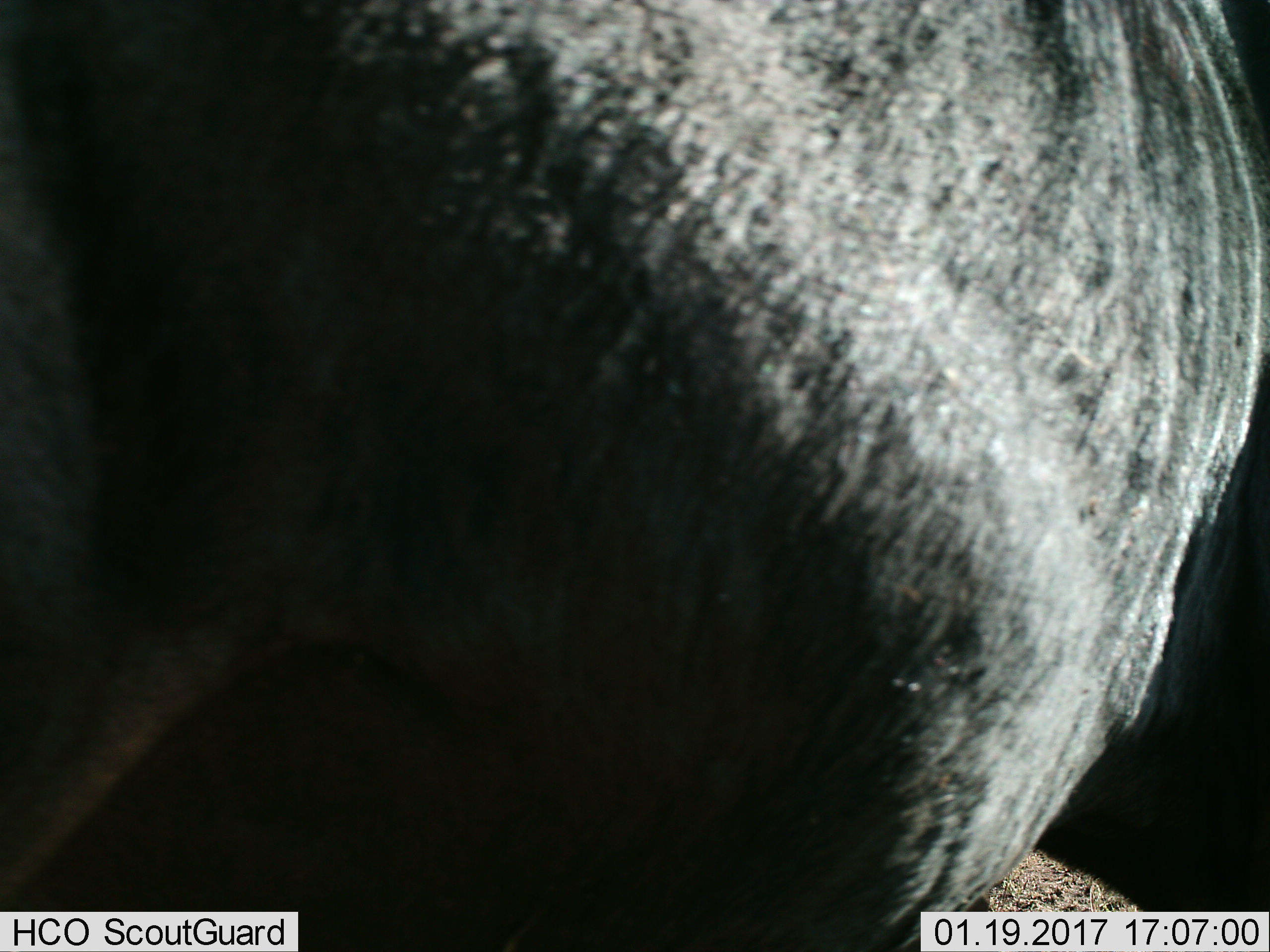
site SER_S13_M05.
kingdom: Animalia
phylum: Chordata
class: Mammalia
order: Artiodactyla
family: Bovidae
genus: Syncerus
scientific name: Syncerus caffer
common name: african buffalo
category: buffalo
Buffalo (african buffalo) (Syncerus caffer), count 1. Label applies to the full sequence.